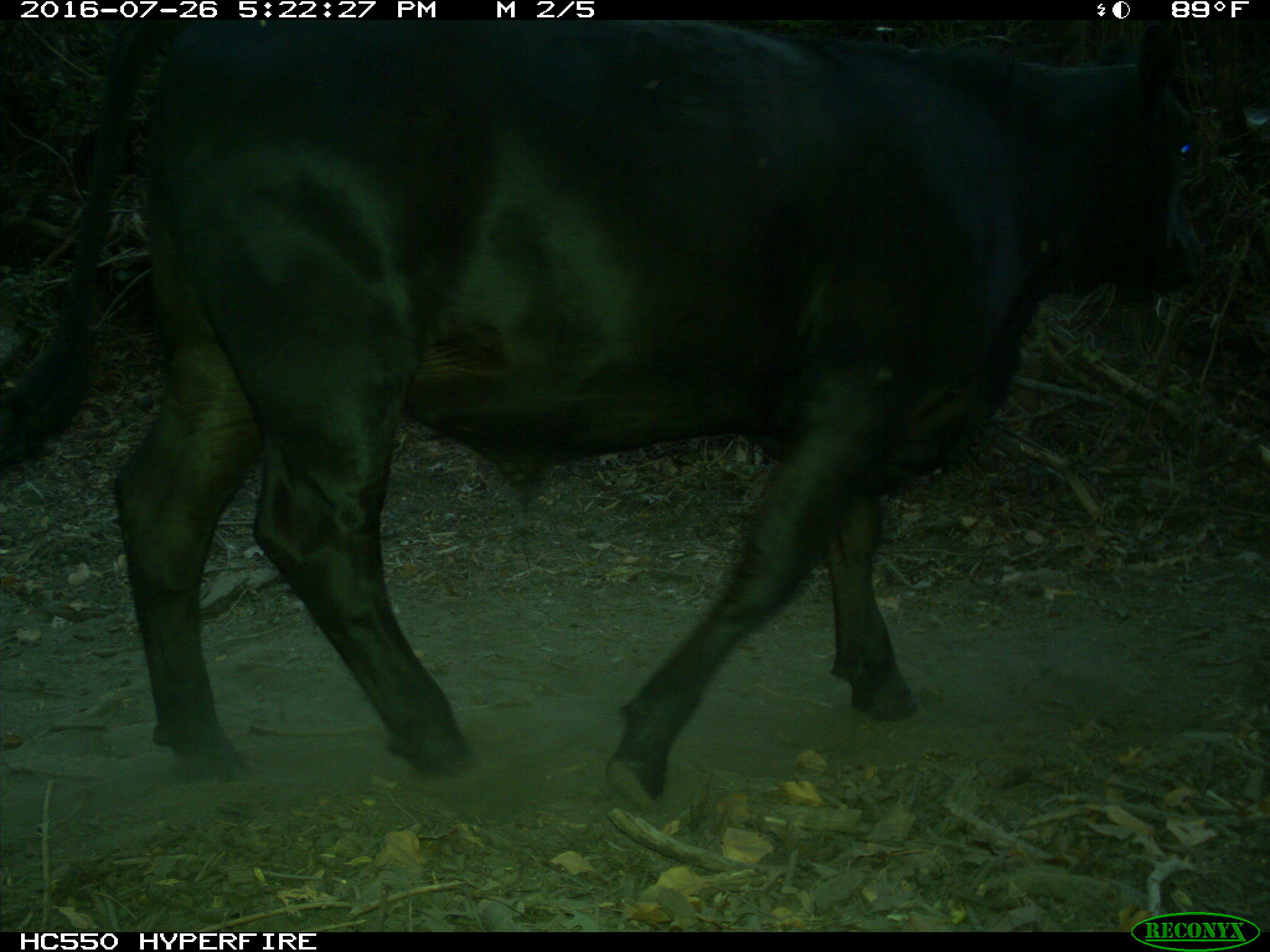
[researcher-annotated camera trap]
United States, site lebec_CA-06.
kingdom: Animalia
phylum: Chordata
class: Mammalia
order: Artiodactyla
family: Bovidae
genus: Bos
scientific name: Bos taurus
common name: domestic cow